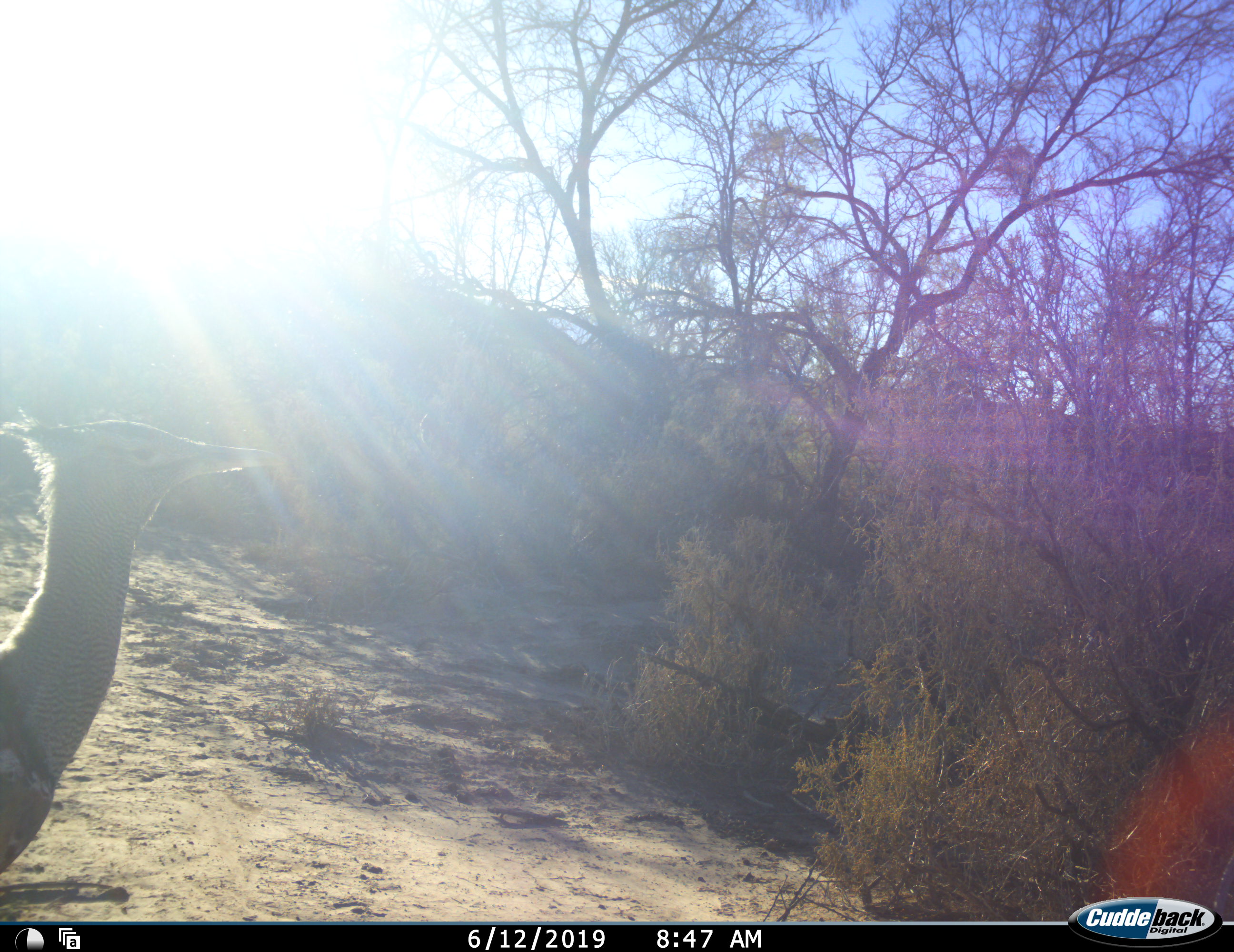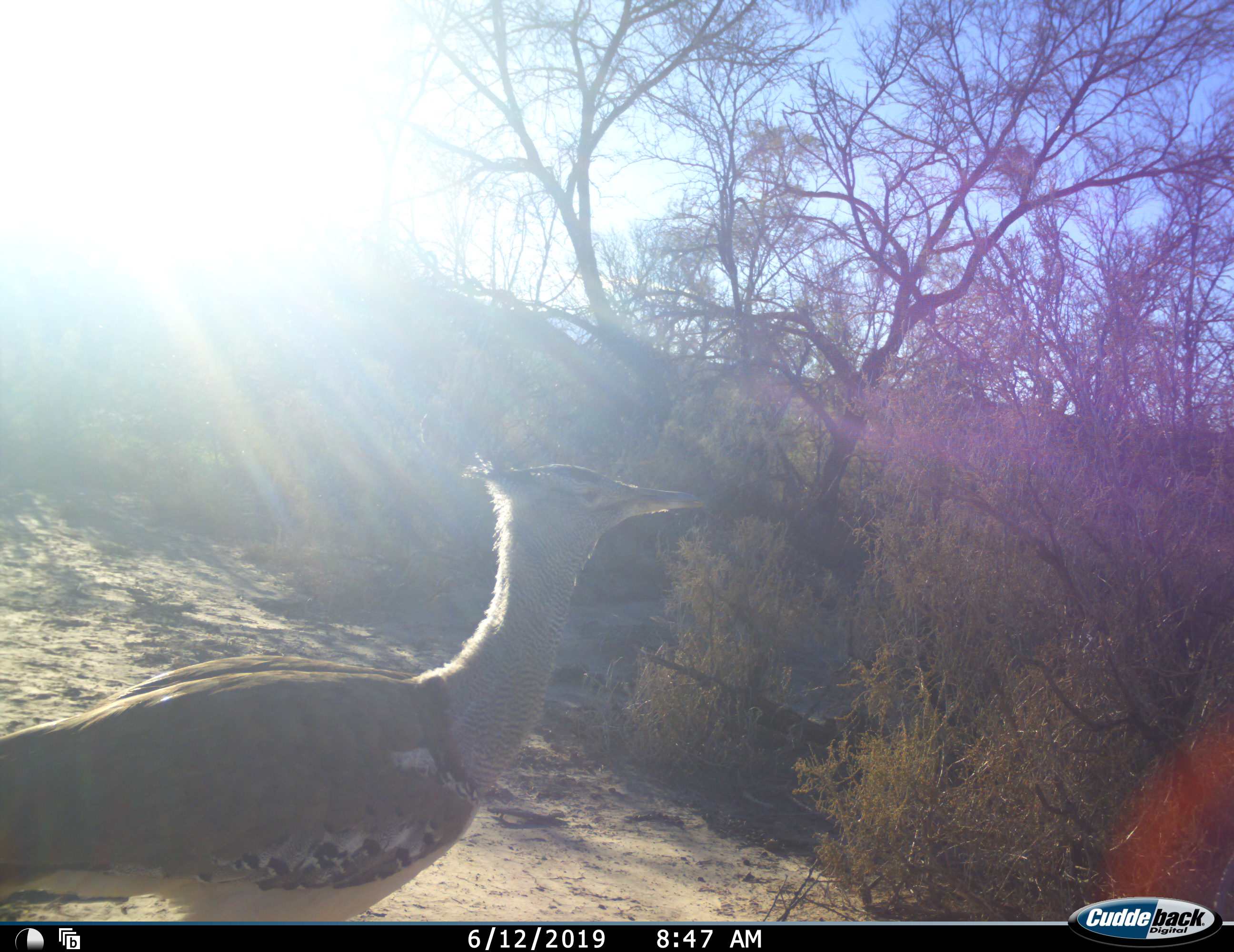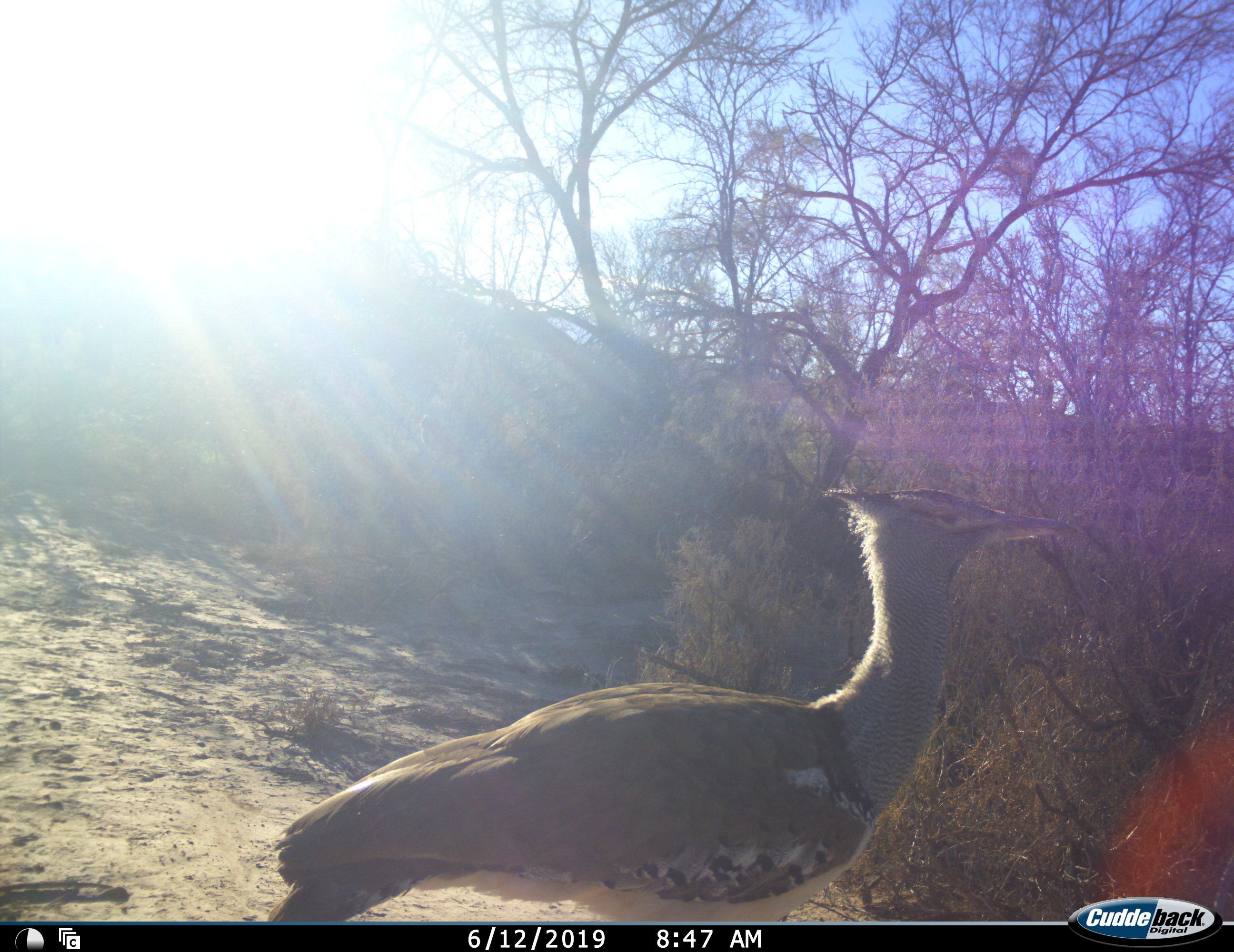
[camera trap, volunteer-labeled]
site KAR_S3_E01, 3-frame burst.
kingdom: Animalia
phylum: Chordata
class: Aves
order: Otidiformes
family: Otididae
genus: Ardeotis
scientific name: Ardeotis kori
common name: kori bustard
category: bustardkori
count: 1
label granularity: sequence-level